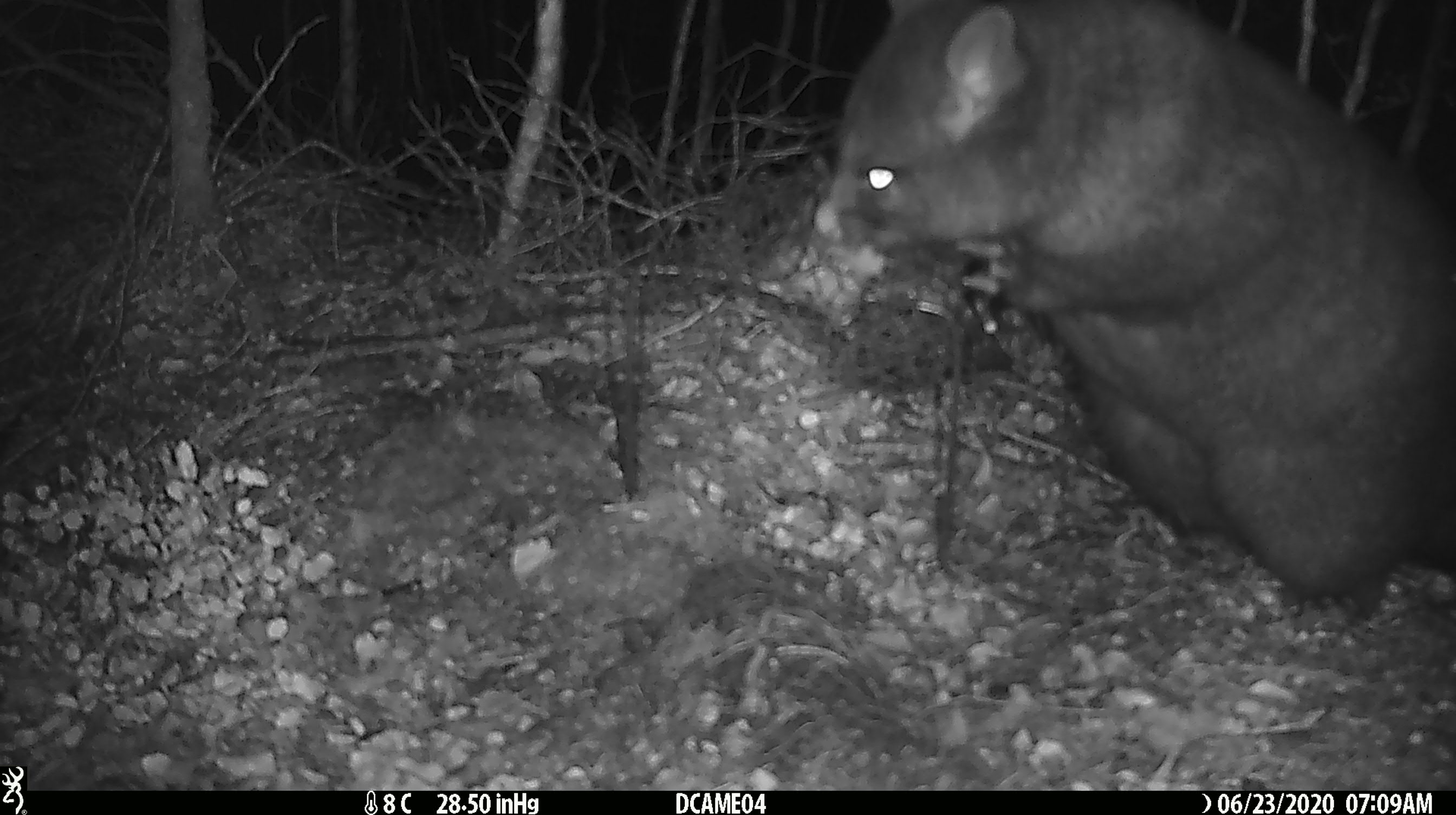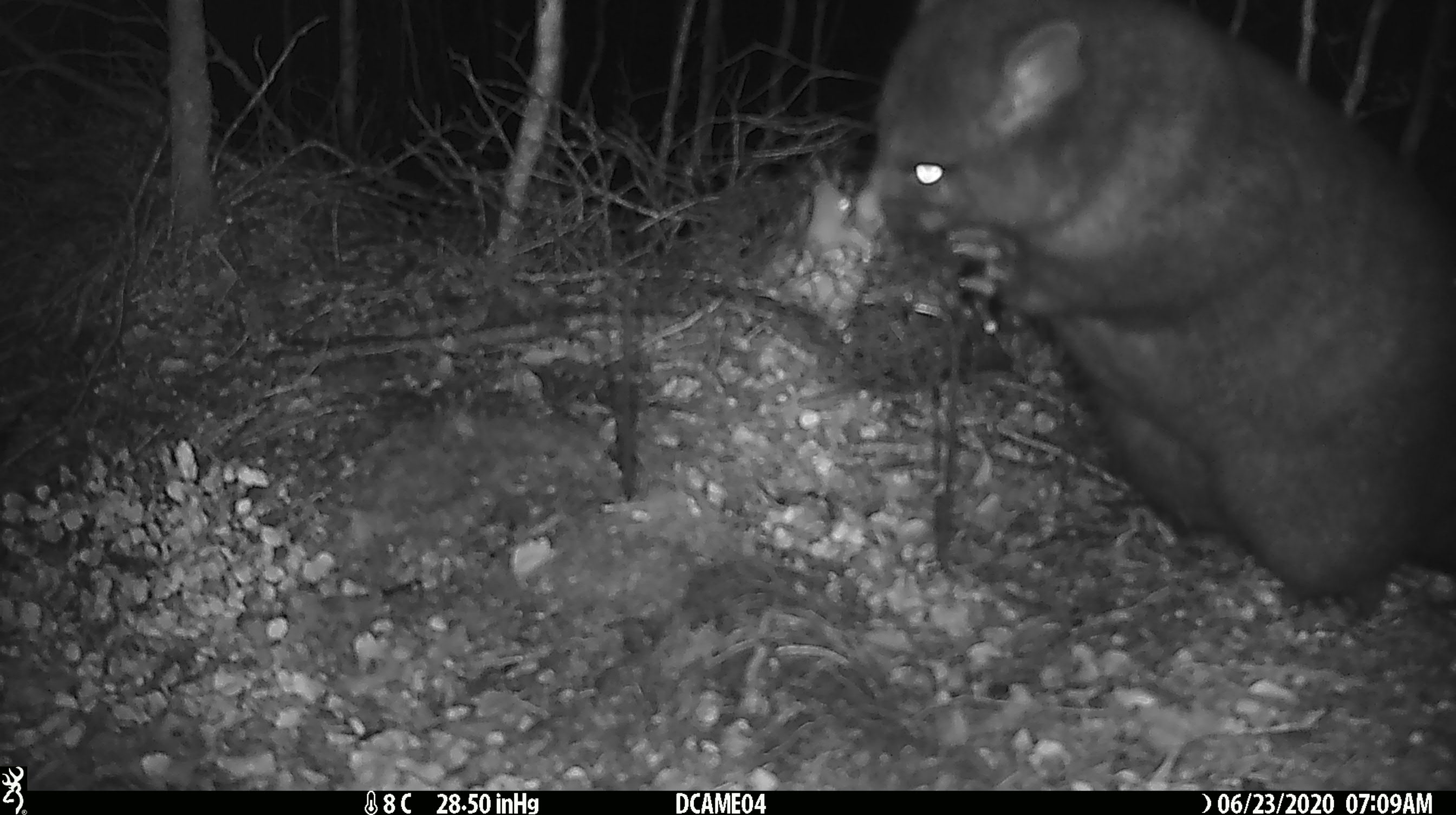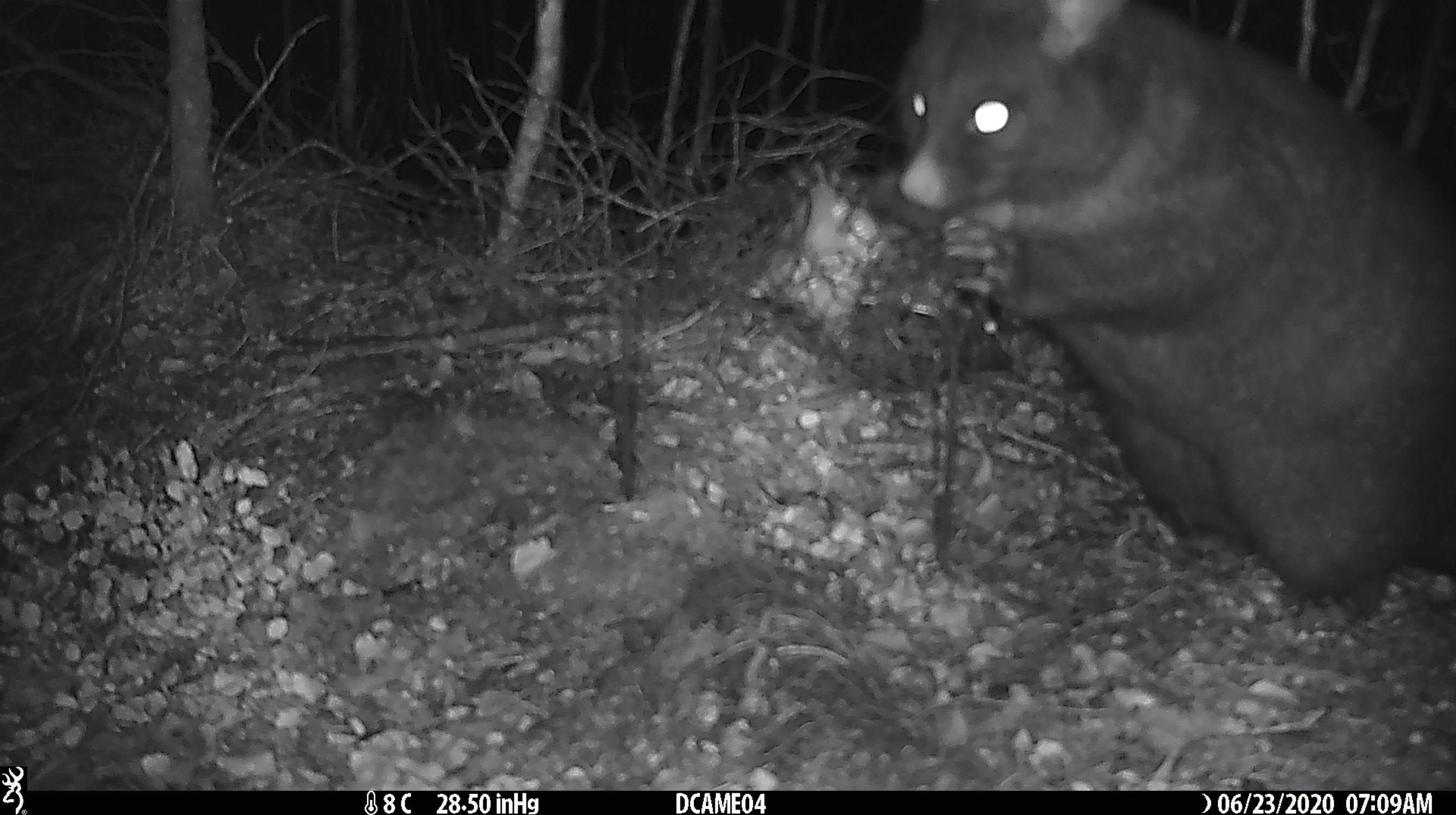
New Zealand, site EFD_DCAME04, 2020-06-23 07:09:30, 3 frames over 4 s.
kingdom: Animalia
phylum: Chordata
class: Mammalia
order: Diprotodontia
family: Phalangeridae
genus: Trichosurus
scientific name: Trichosurus vulpecula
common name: common brushtail possum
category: possum